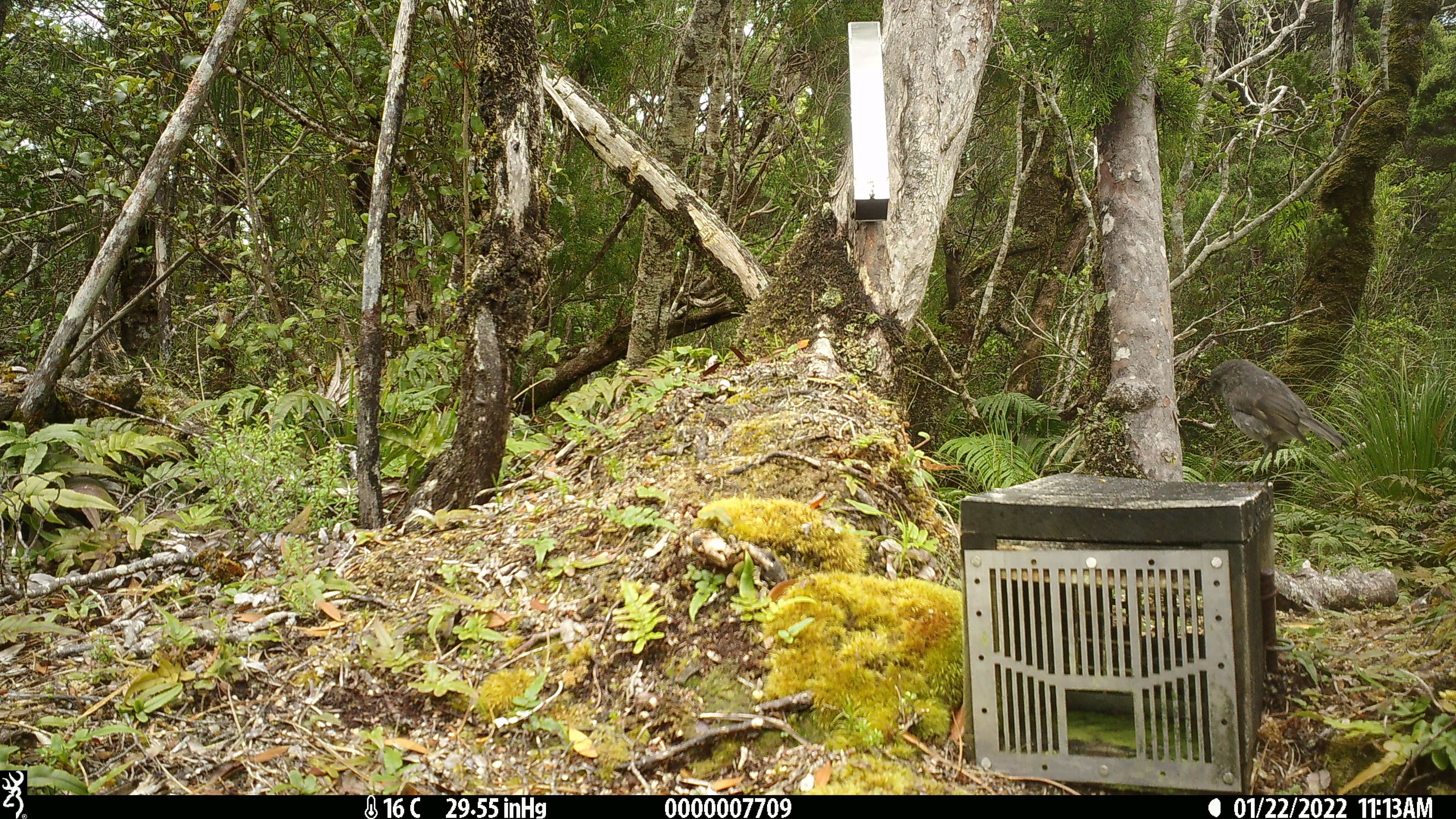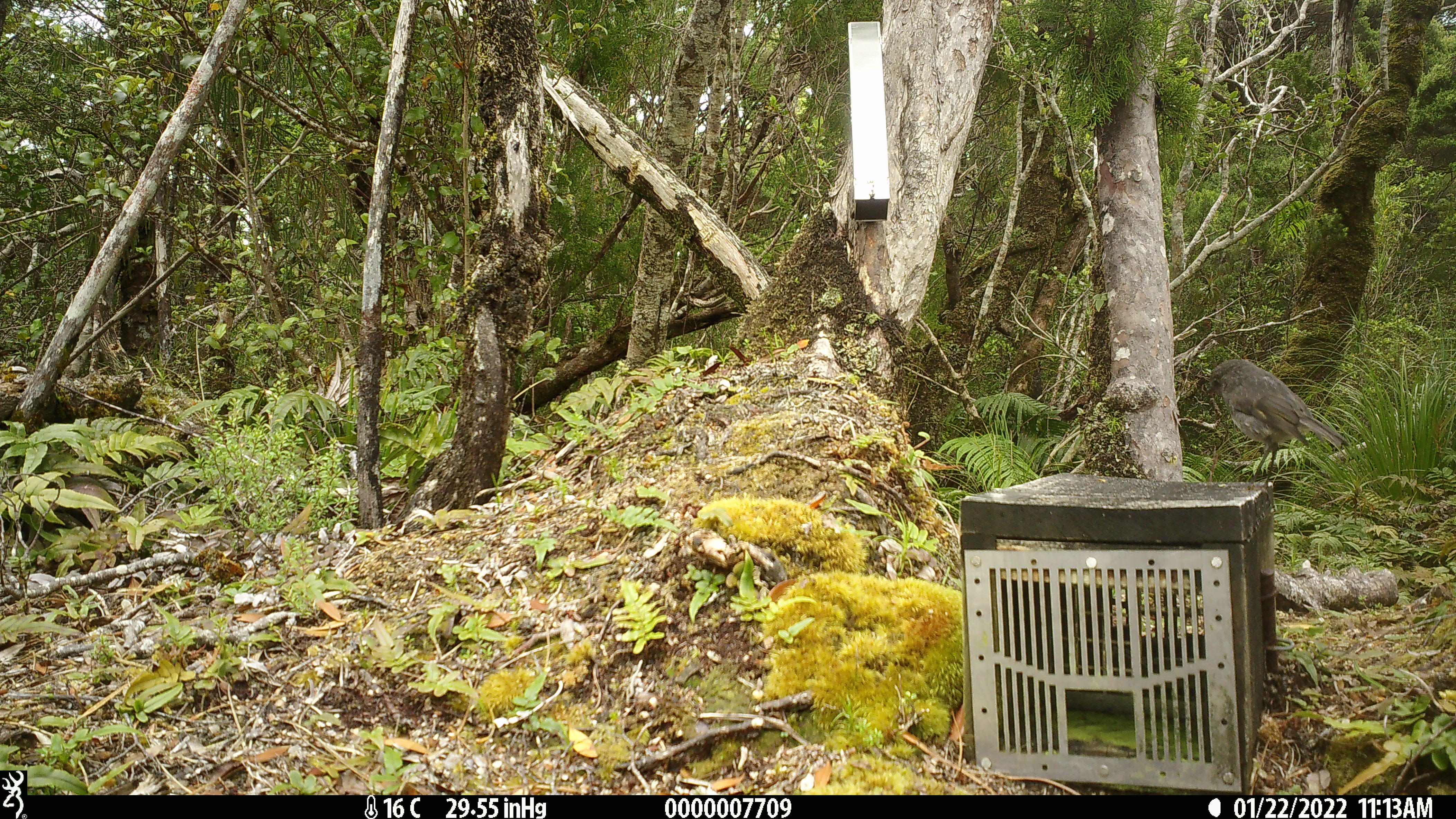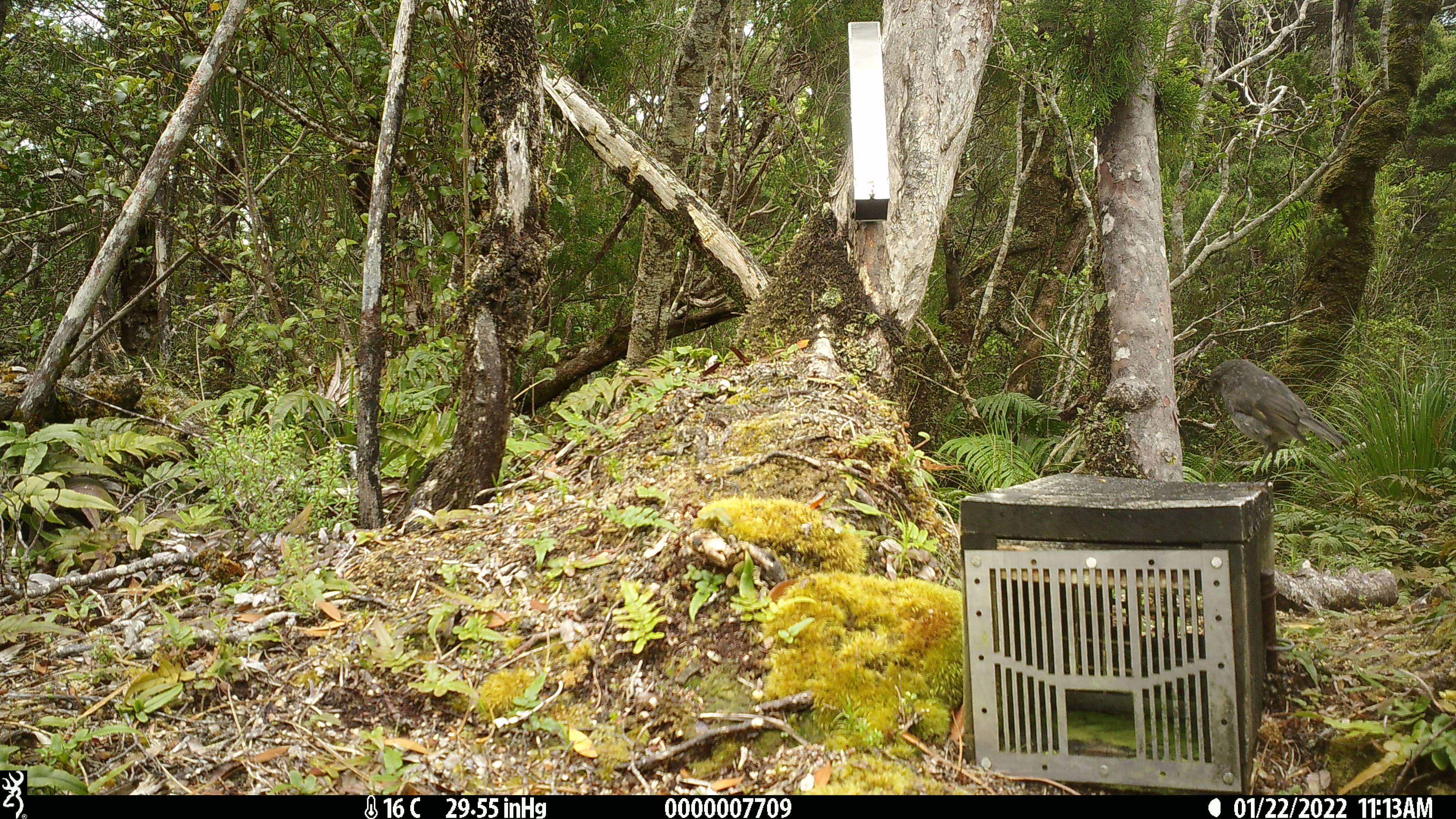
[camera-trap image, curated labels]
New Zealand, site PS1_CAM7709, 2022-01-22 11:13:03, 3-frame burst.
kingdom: Animalia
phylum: Chordata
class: Aves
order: Passeriformes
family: Petroicidae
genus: Petroica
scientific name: Petroica australis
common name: new zealand robin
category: robin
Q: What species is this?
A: Robin (new zealand robin) (Petroica australis).